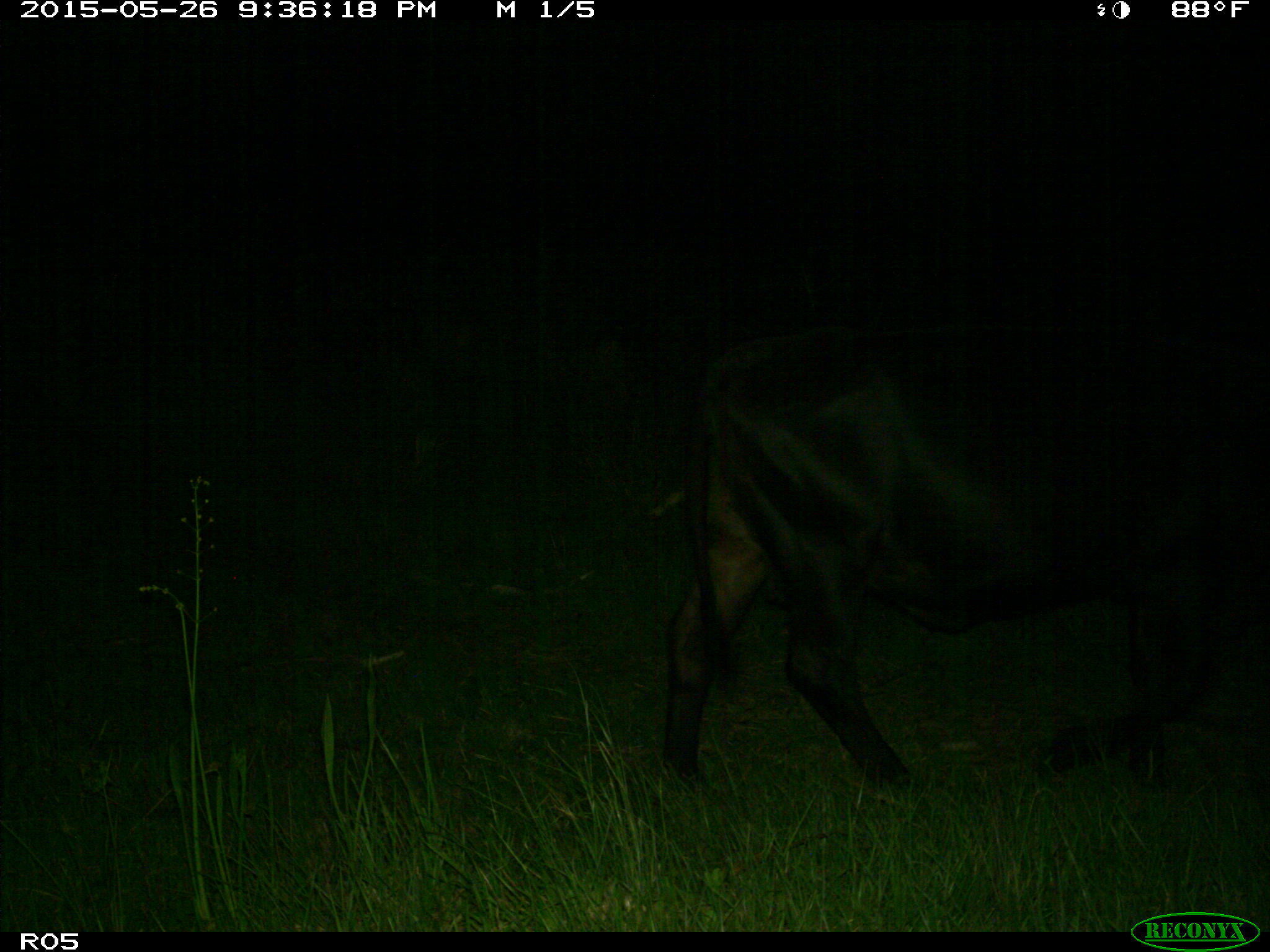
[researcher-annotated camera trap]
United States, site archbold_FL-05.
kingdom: Animalia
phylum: Chordata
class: Mammalia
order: Artiodactyla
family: Bovidae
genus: Bos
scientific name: Bos taurus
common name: domestic cow